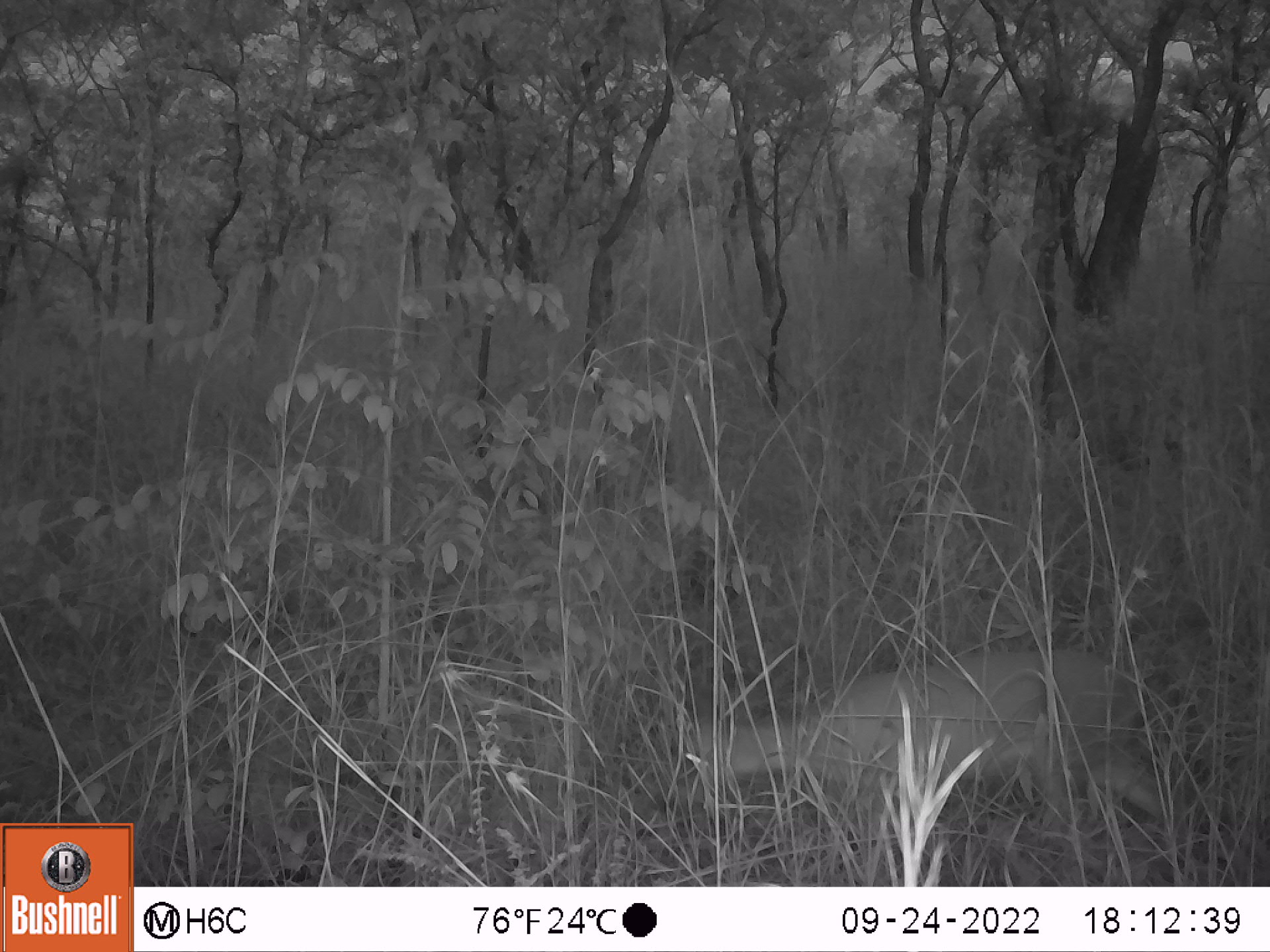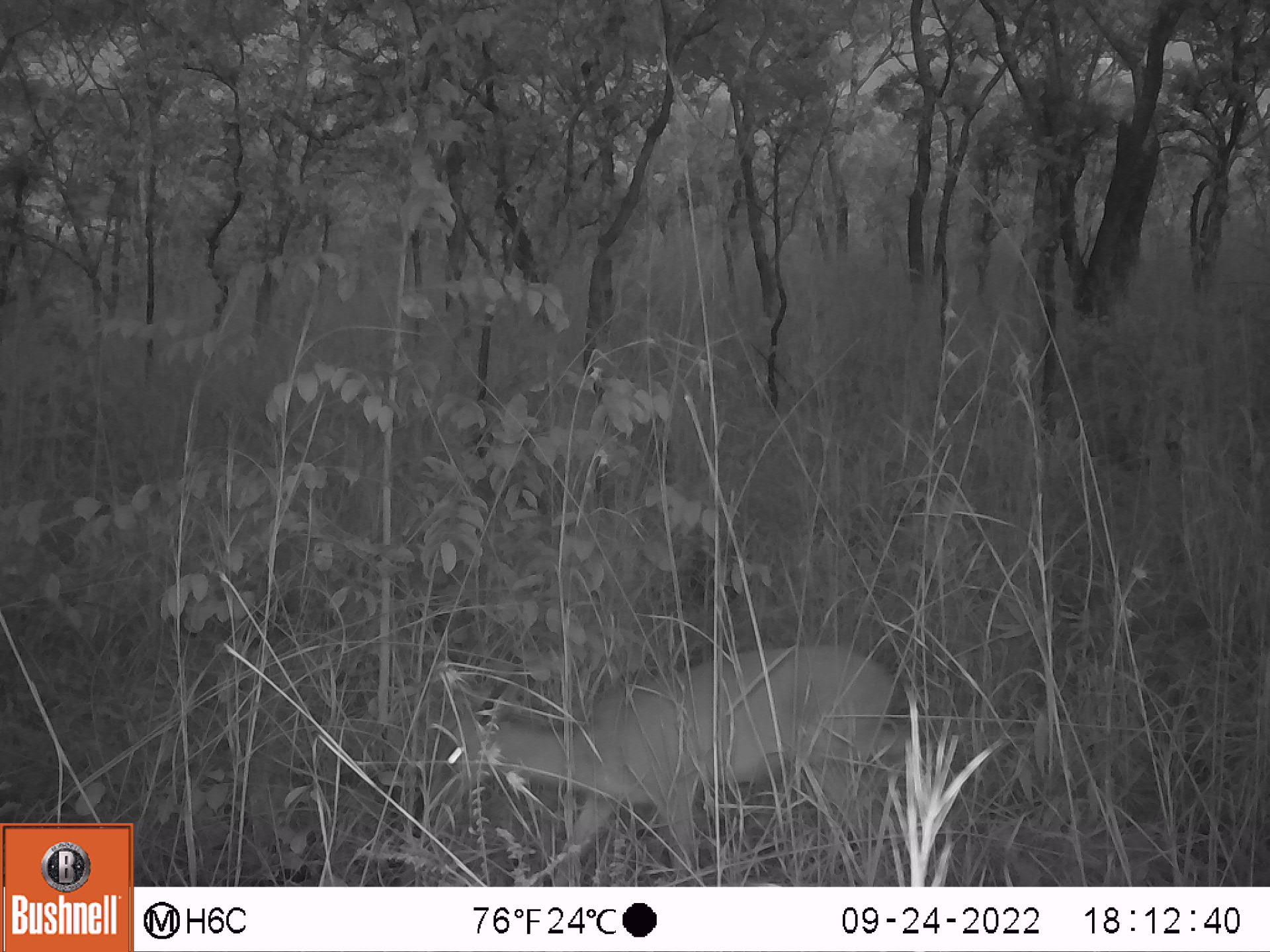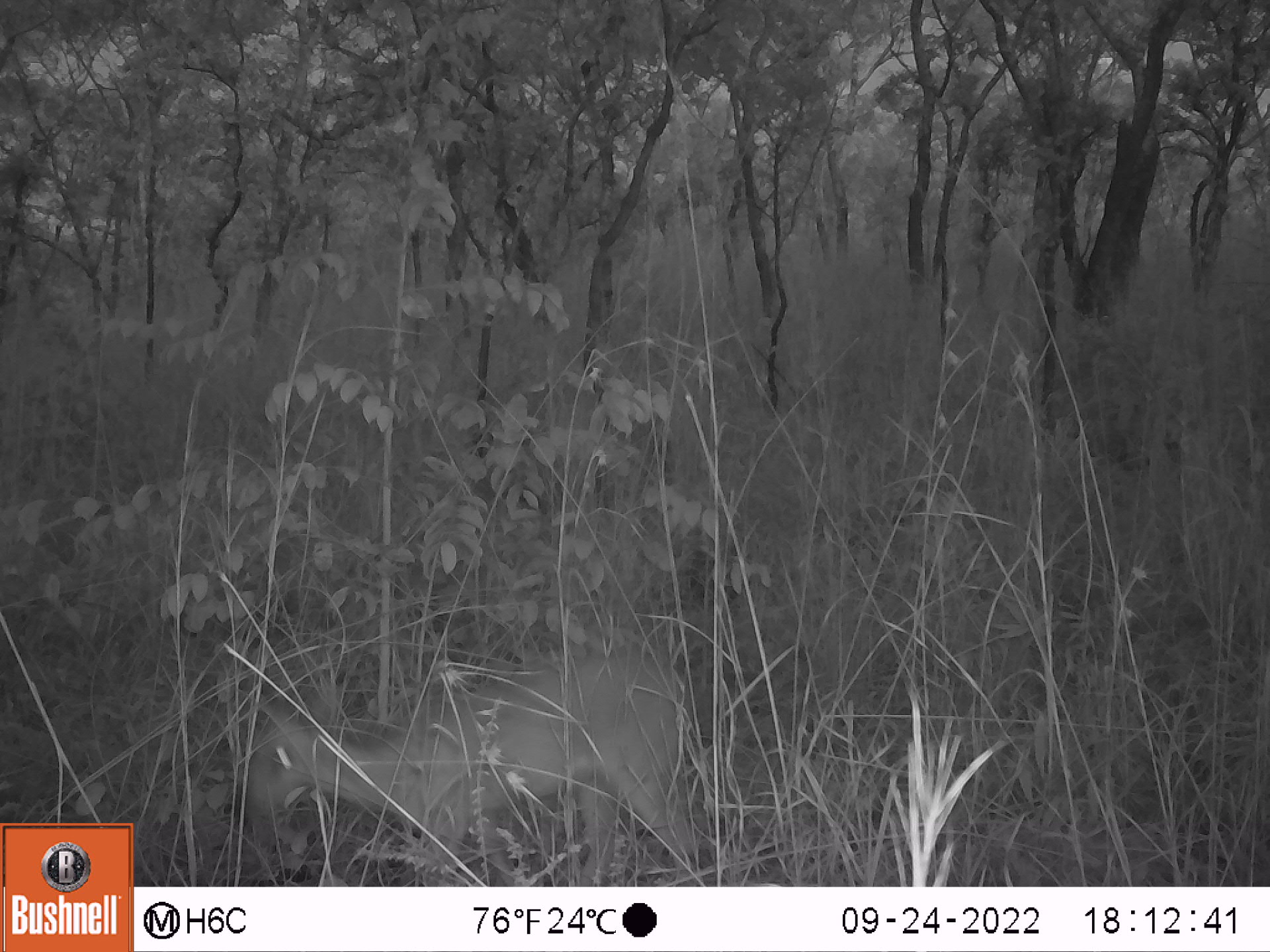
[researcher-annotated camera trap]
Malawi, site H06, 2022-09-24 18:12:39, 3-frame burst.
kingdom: Animalia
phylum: Chordata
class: Mammalia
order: Artiodactyla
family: Bovidae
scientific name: Antilopinae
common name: small antelope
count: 1